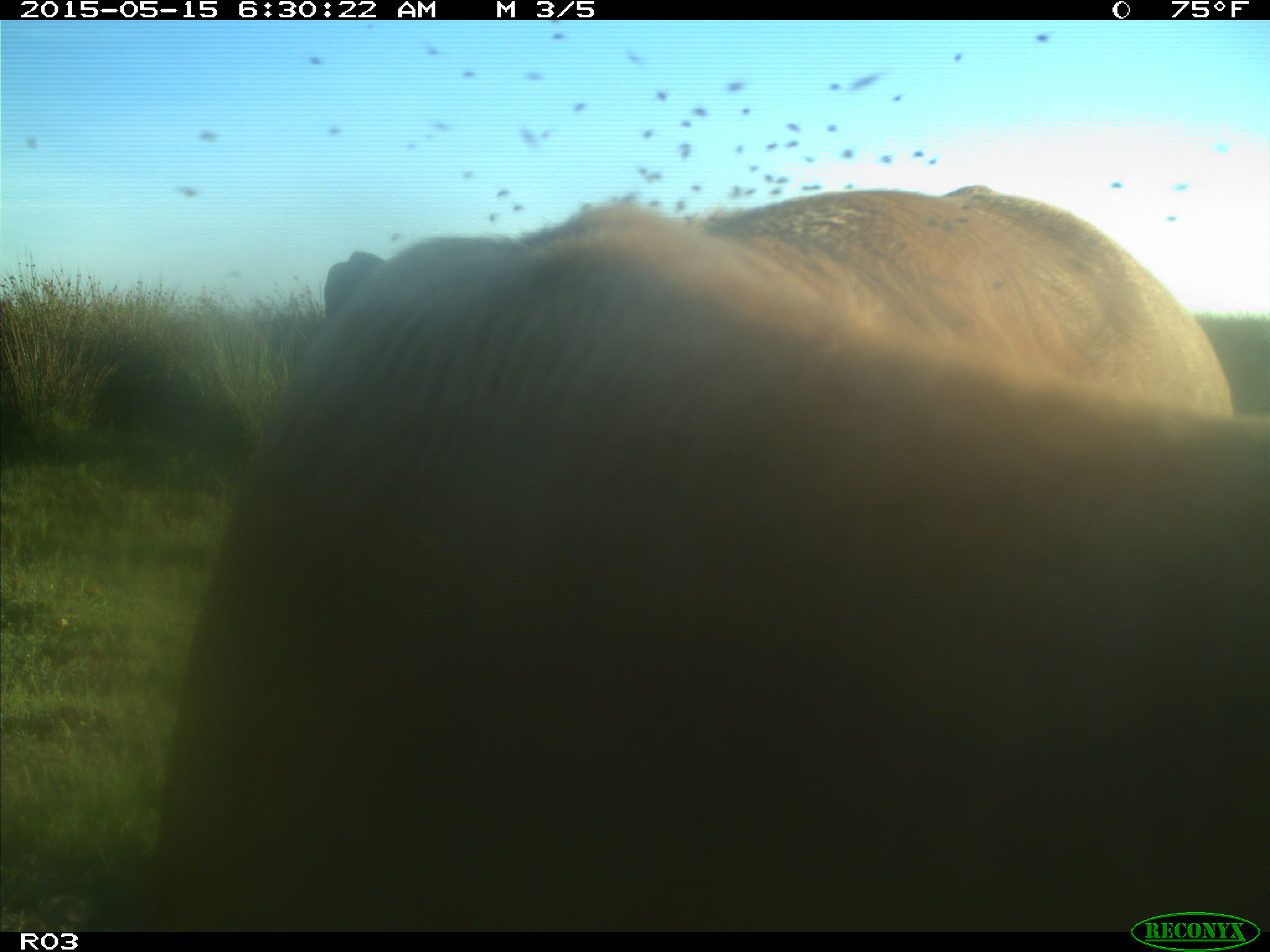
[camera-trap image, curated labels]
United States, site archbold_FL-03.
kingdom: Animalia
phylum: Chordata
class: Mammalia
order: Artiodactyla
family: Bovidae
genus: Bos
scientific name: Bos taurus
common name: domestic cow